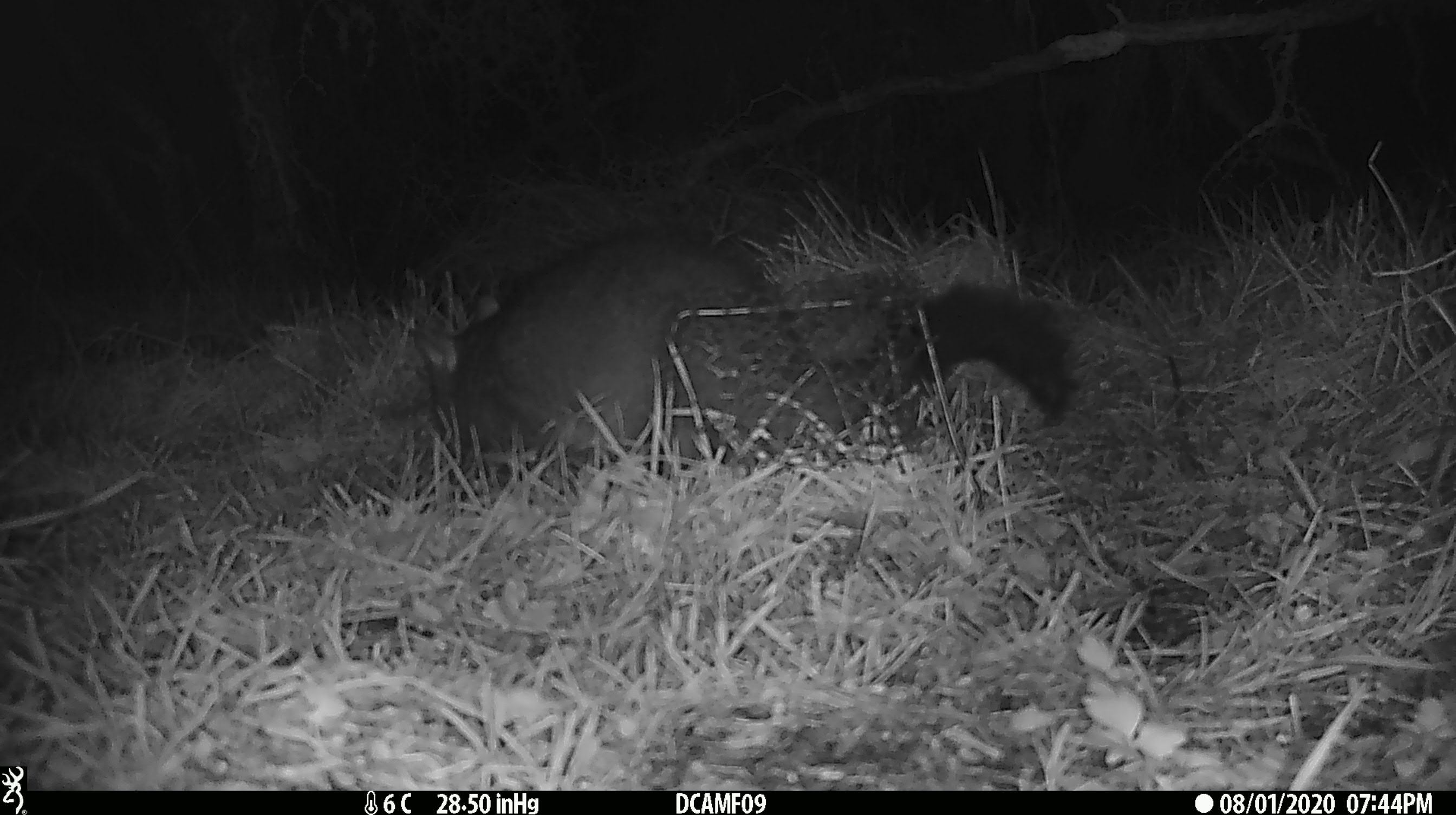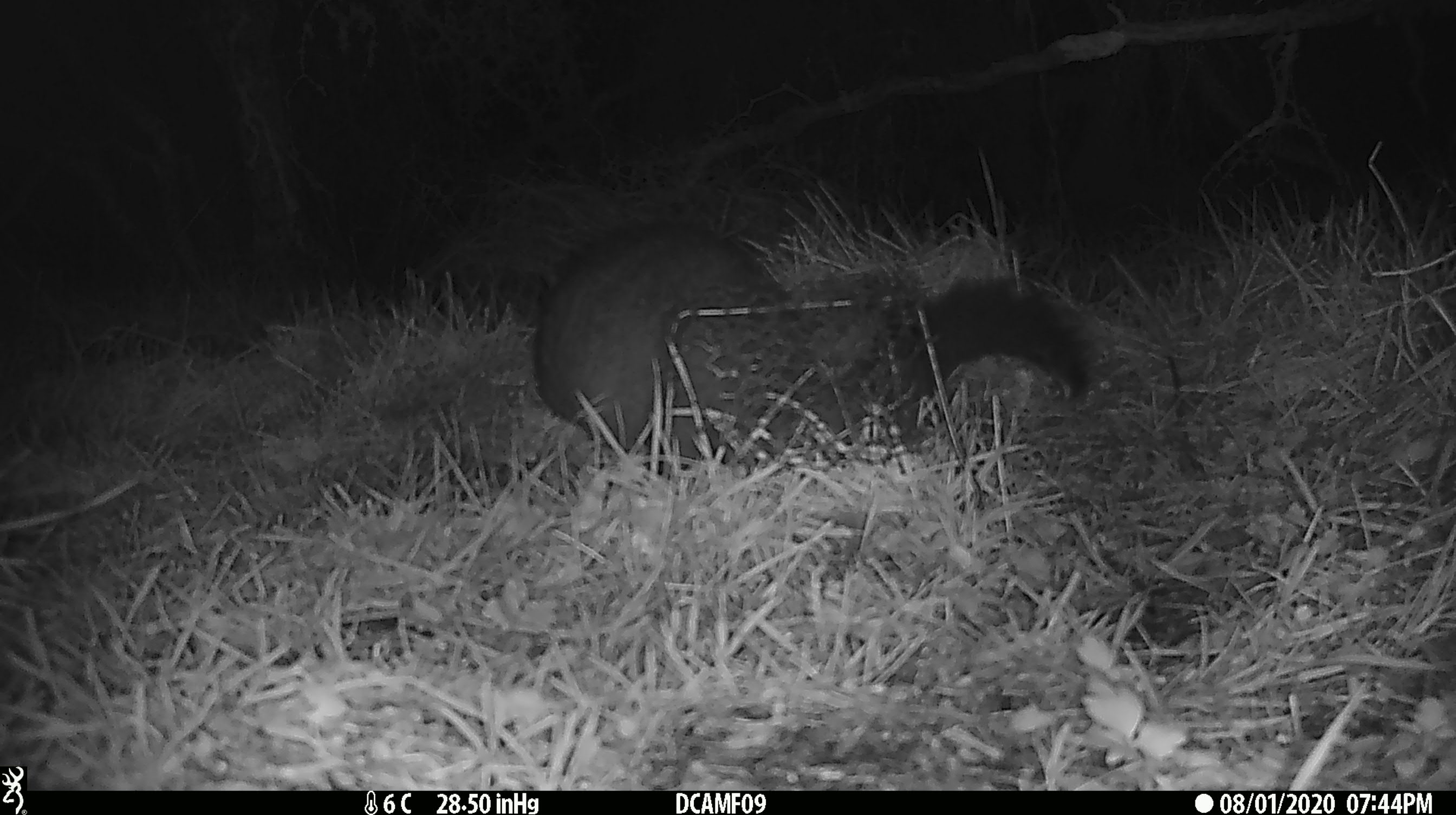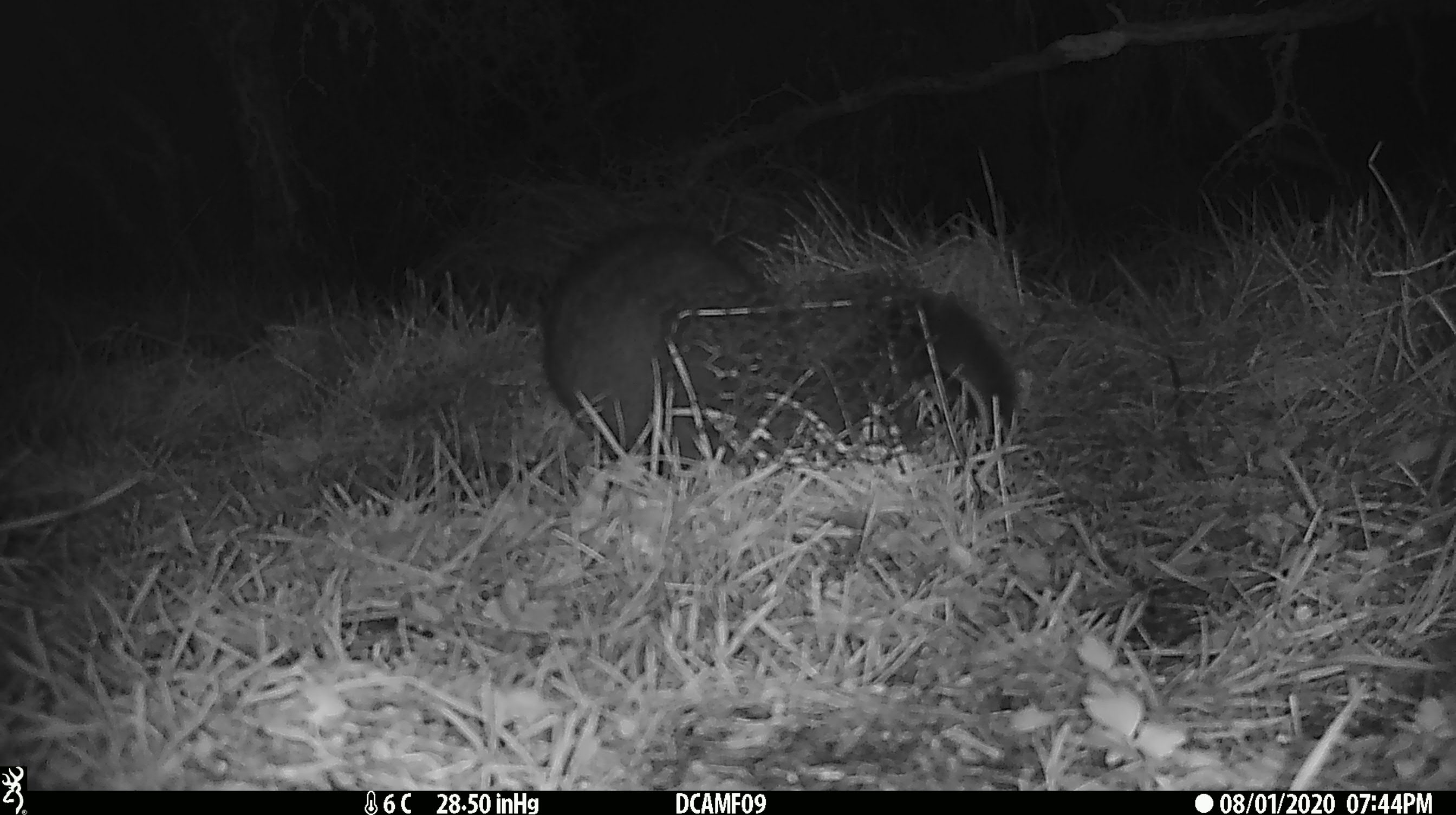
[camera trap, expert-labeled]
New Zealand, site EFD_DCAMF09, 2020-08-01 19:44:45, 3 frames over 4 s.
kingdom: Animalia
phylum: Chordata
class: Mammalia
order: Diprotodontia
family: Phalangeridae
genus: Trichosurus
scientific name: Trichosurus vulpecula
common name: common brushtail possum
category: possum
Possum (common brushtail possum) (Trichosurus vulpecula).